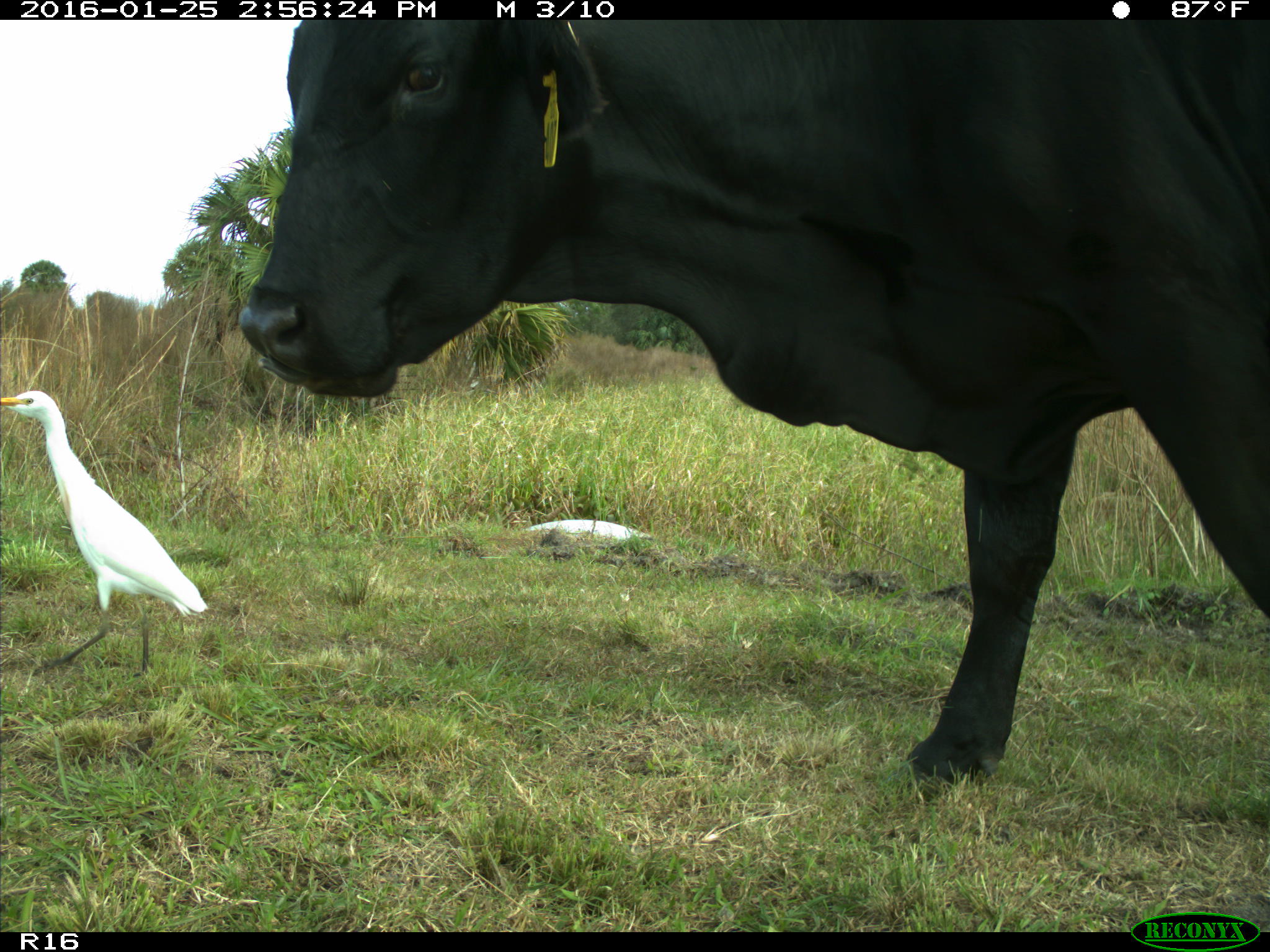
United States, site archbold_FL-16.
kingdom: Animalia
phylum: Chordata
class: Mammalia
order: Artiodactyla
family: Bovidae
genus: Bos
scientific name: Bos taurus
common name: domestic cow